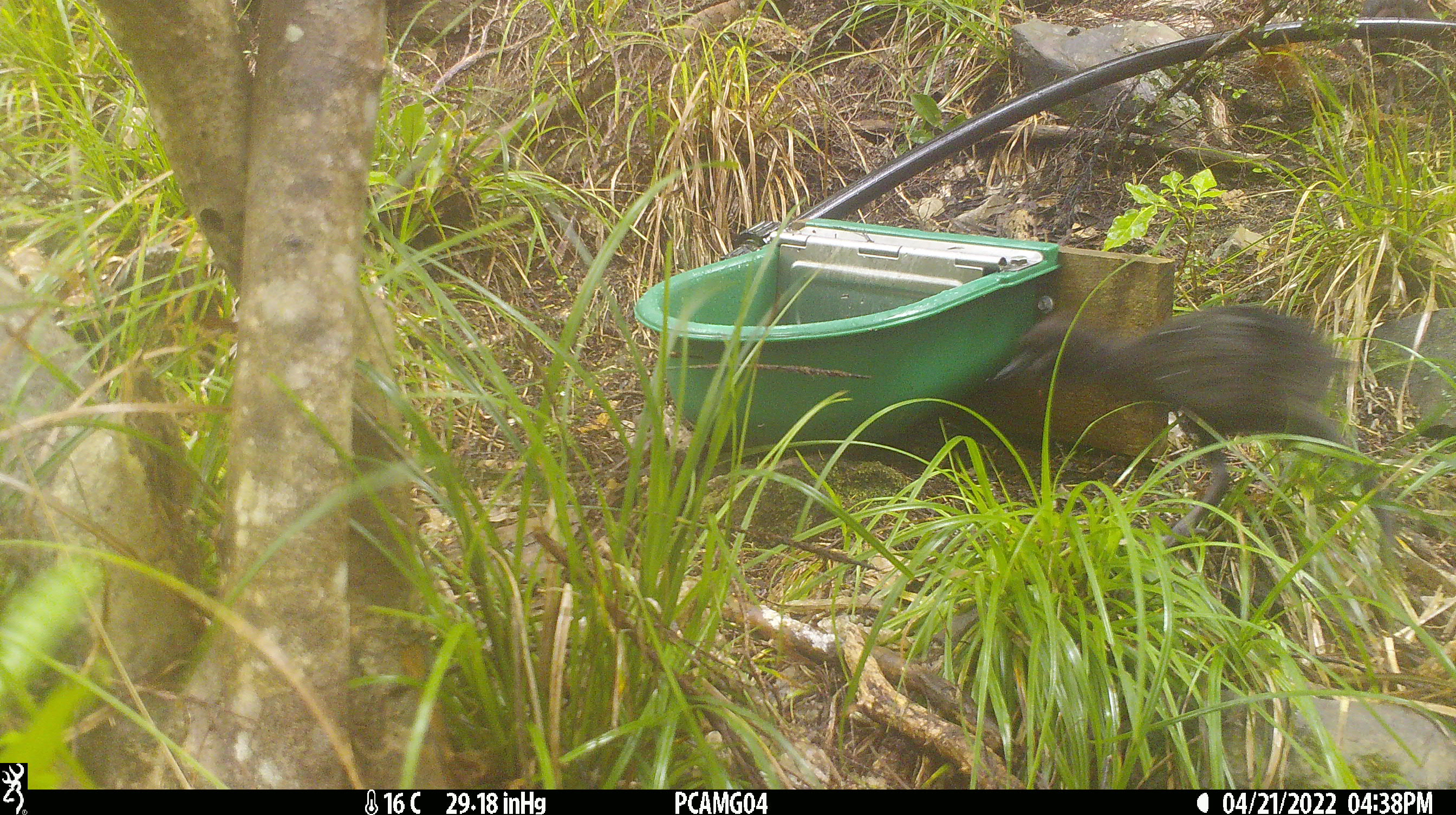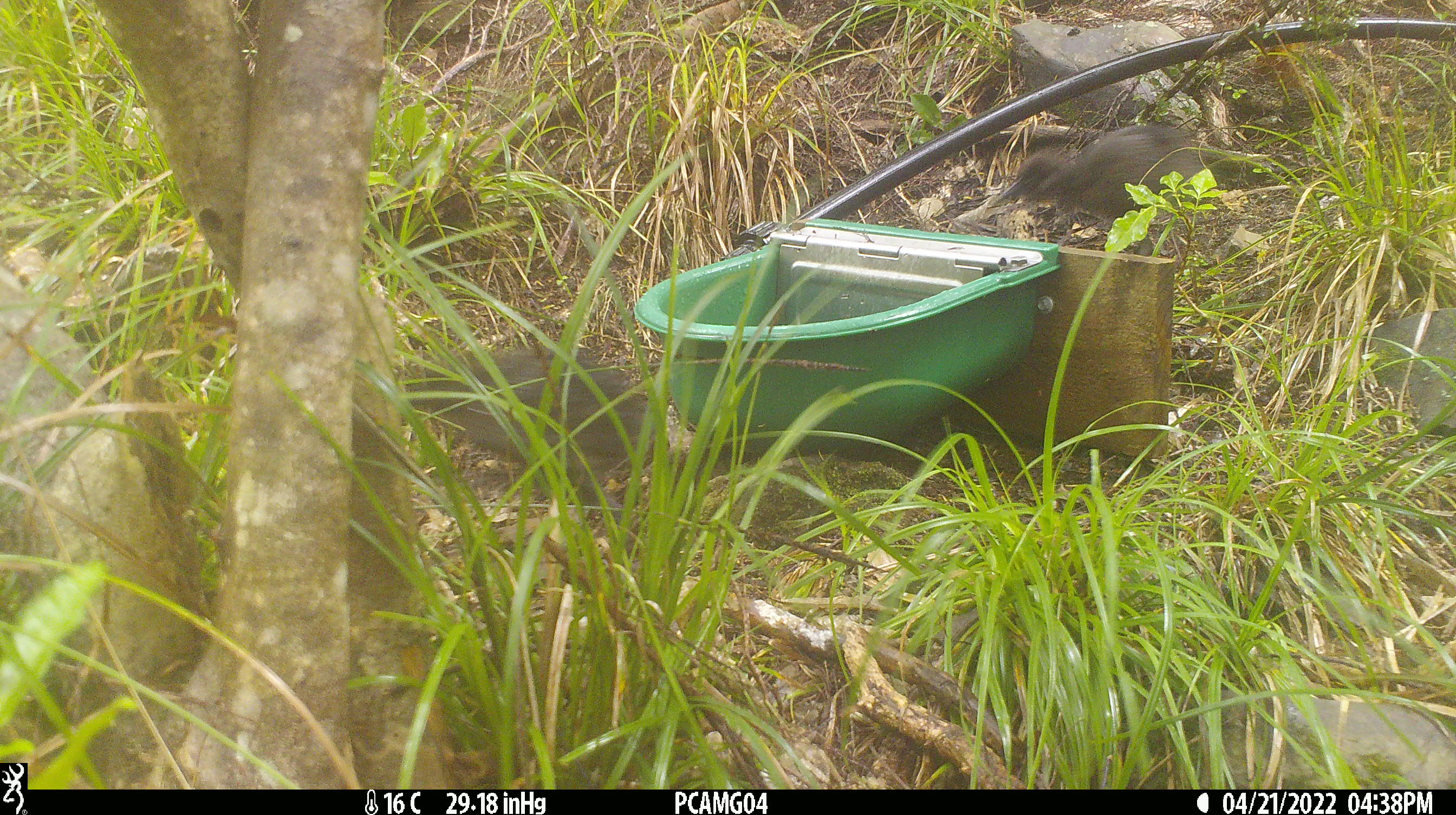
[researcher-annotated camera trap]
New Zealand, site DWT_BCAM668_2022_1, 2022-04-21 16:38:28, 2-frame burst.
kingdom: Animalia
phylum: Chordata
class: Aves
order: Gruiformes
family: Rallidae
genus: Gallirallus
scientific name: Gallirallus australis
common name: weka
Weka (Gallirallus australis).